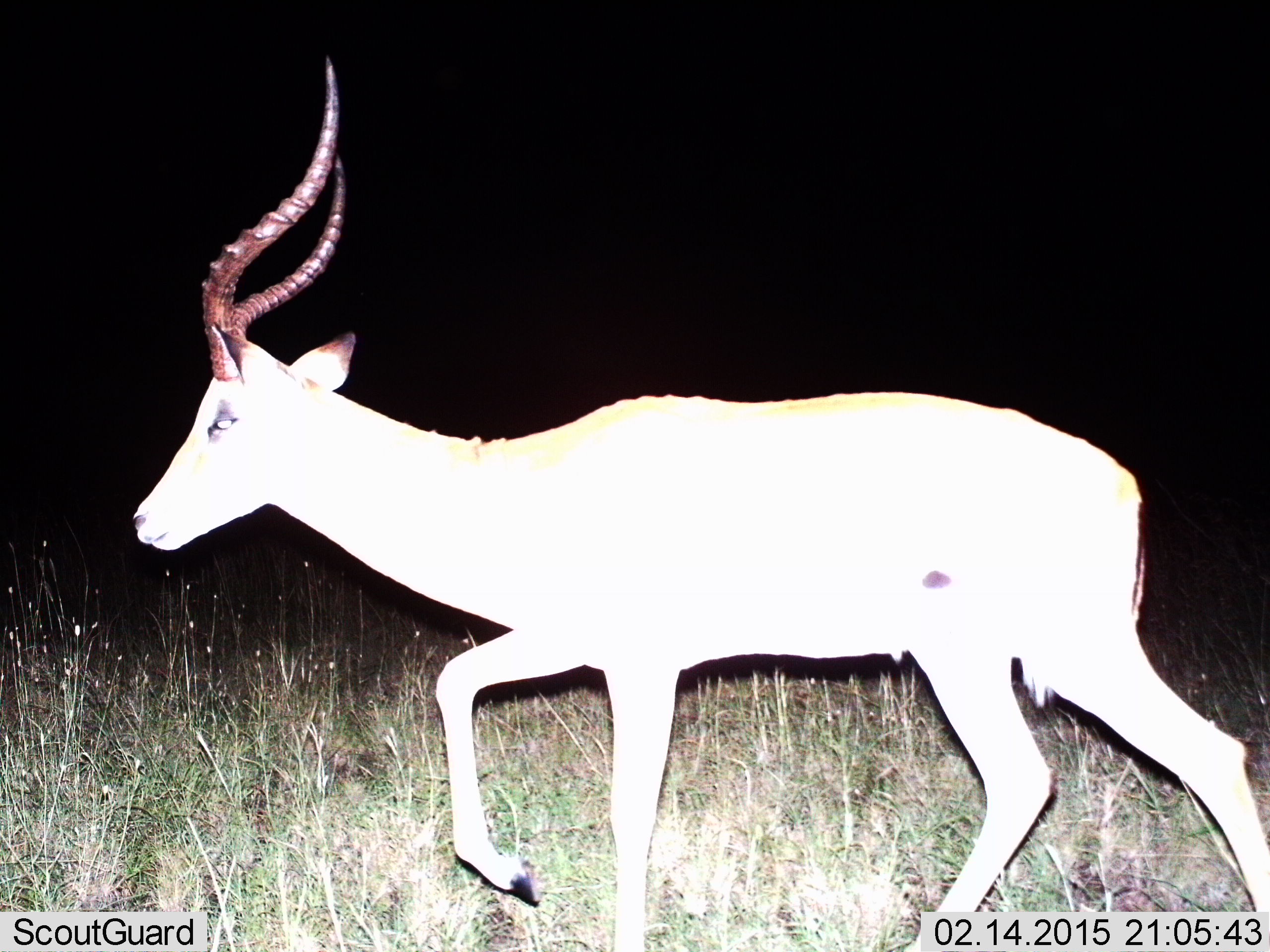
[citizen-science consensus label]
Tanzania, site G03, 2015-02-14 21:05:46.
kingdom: Animalia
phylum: Chordata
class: Mammalia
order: Artiodactyla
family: Bovidae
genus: Aepyceros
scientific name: Aepyceros melampus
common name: impala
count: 1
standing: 0%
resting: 0%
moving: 100%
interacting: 0%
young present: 0%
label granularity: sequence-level